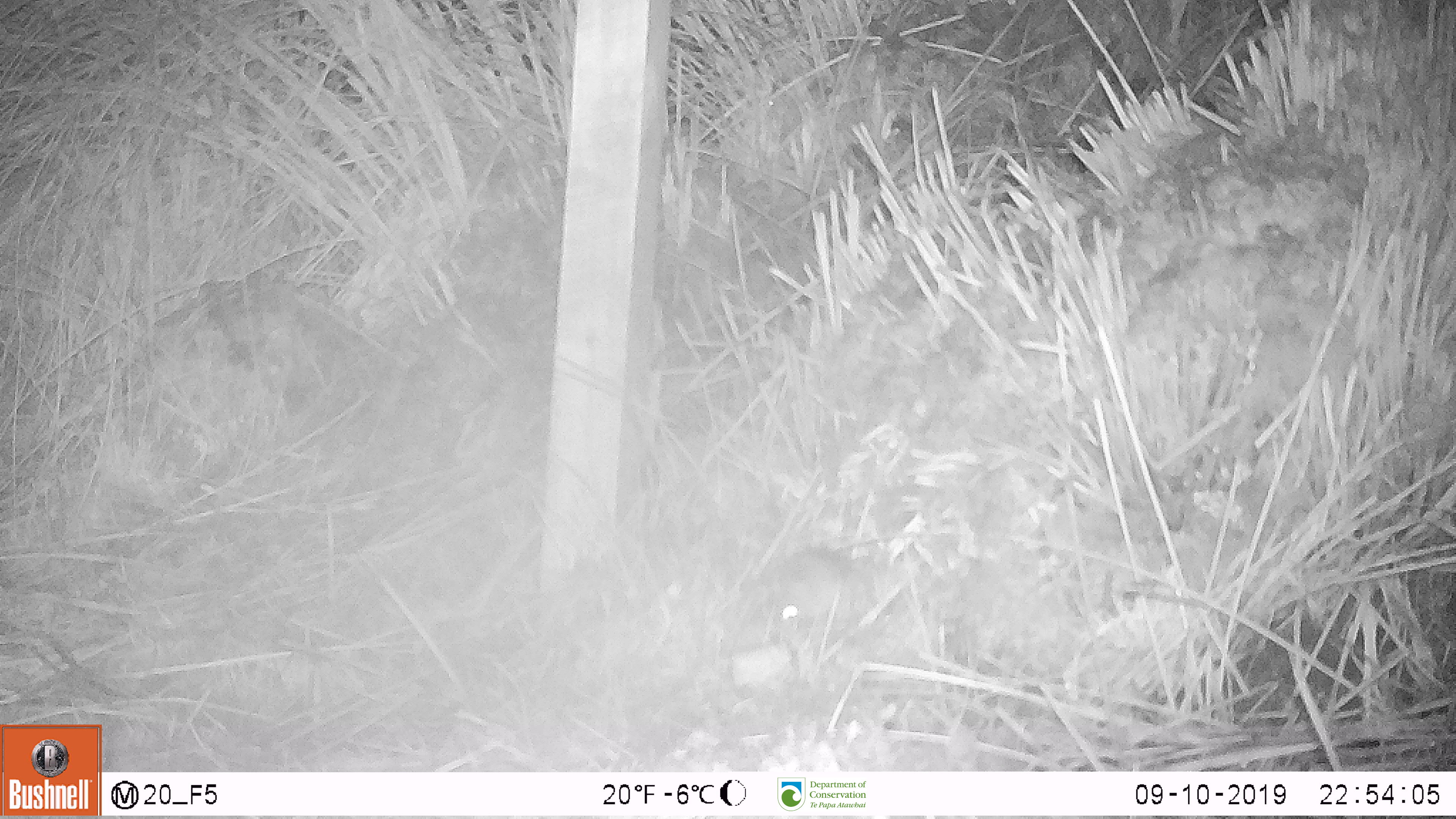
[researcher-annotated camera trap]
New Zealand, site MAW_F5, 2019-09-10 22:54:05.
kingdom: Animalia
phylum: Chordata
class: Mammalia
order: Rodentia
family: Muridae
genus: Mus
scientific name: Mus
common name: mouse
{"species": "mouse (Mus)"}